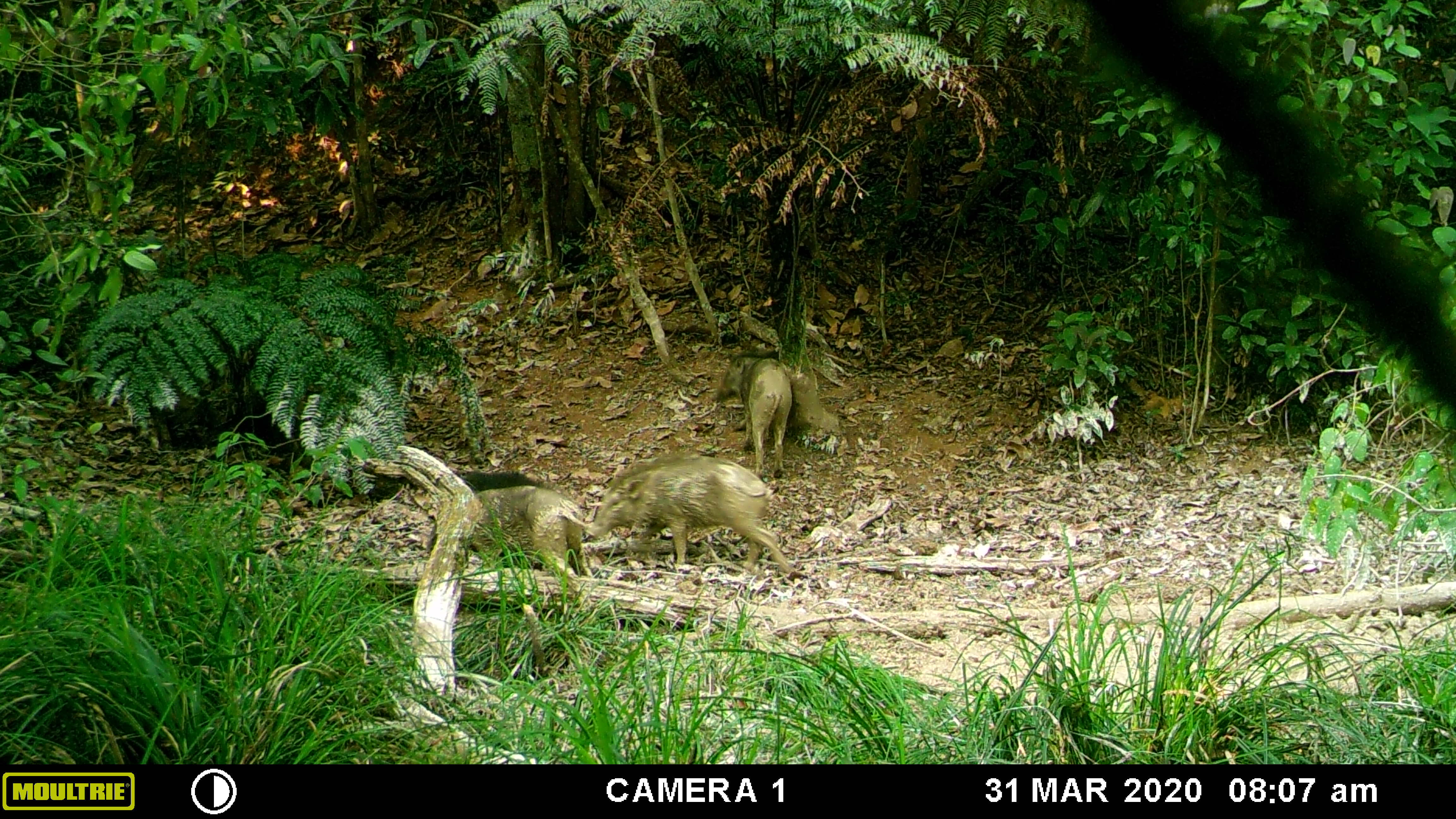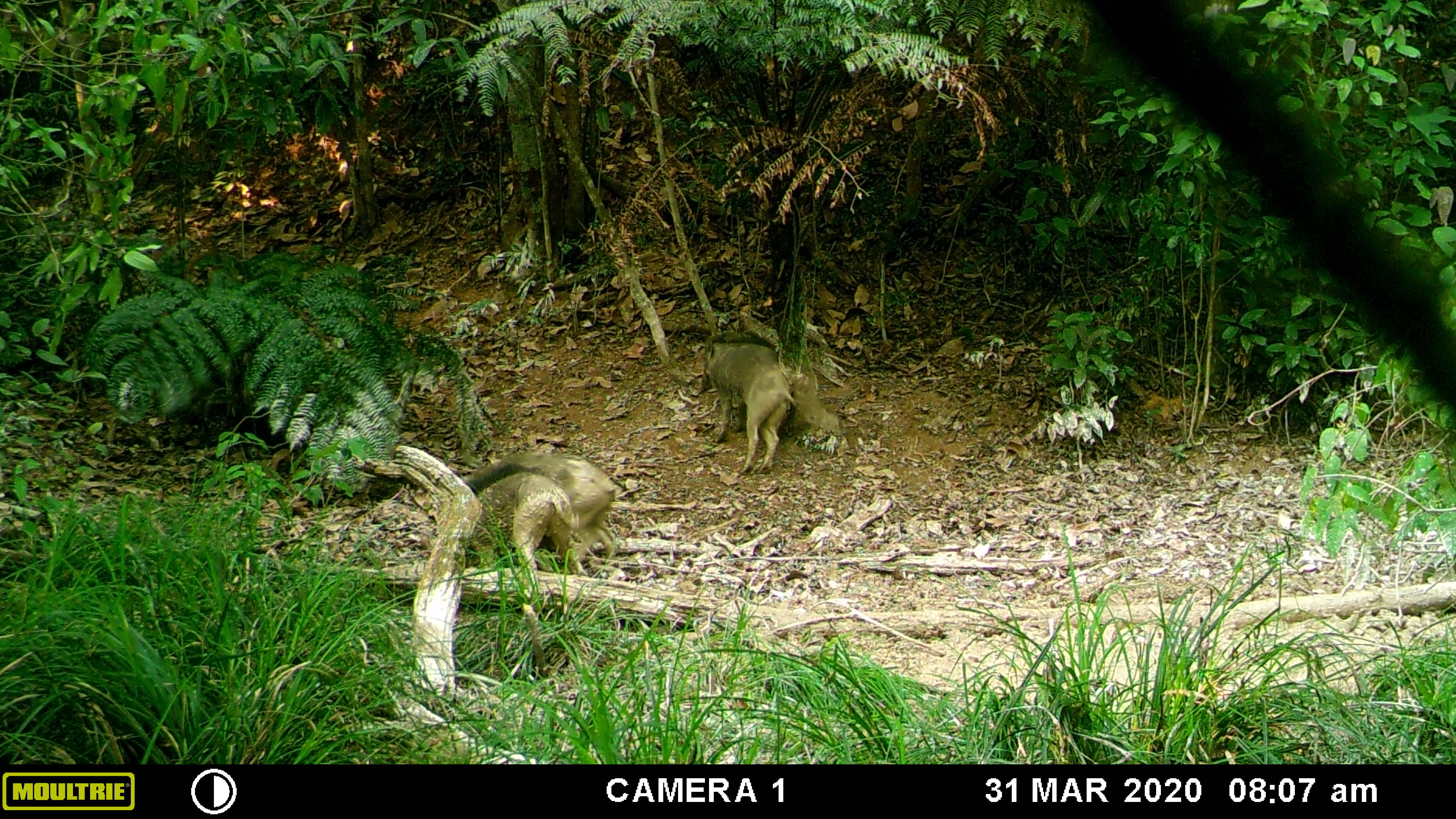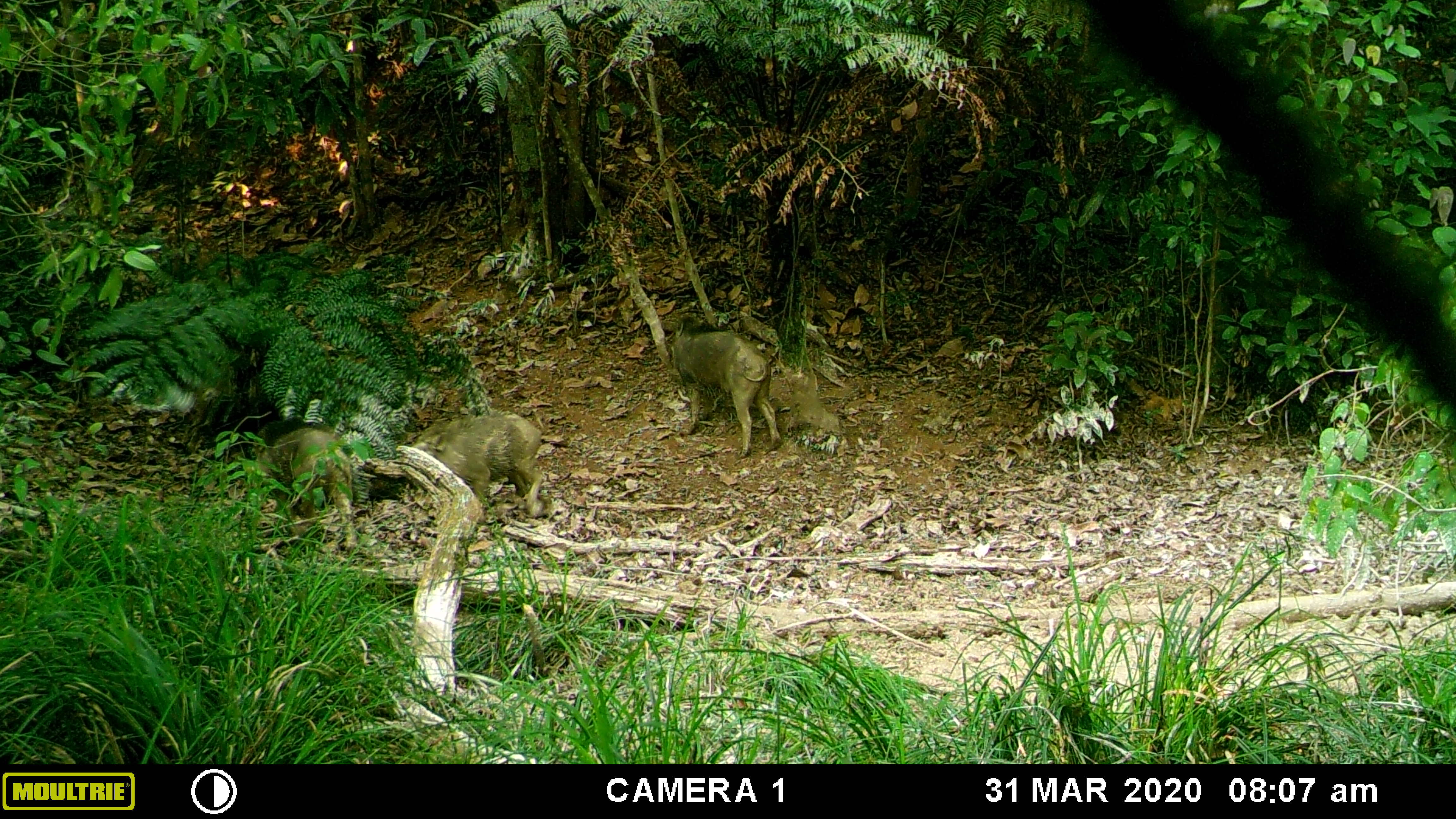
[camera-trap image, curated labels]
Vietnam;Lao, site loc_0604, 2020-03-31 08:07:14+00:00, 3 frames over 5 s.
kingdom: Animalia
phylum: Chordata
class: Mammalia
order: Artiodactyla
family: Suidae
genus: Sus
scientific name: Sus scrofa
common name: eurasian wild pig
Eurasian wild pig (Sus scrofa). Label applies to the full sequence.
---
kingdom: Animalia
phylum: Chordata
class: Aves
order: Galliformes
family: Phasianidae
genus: Gallus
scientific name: Gallus gallus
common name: red junglefowl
Red junglefowl (Gallus gallus). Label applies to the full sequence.